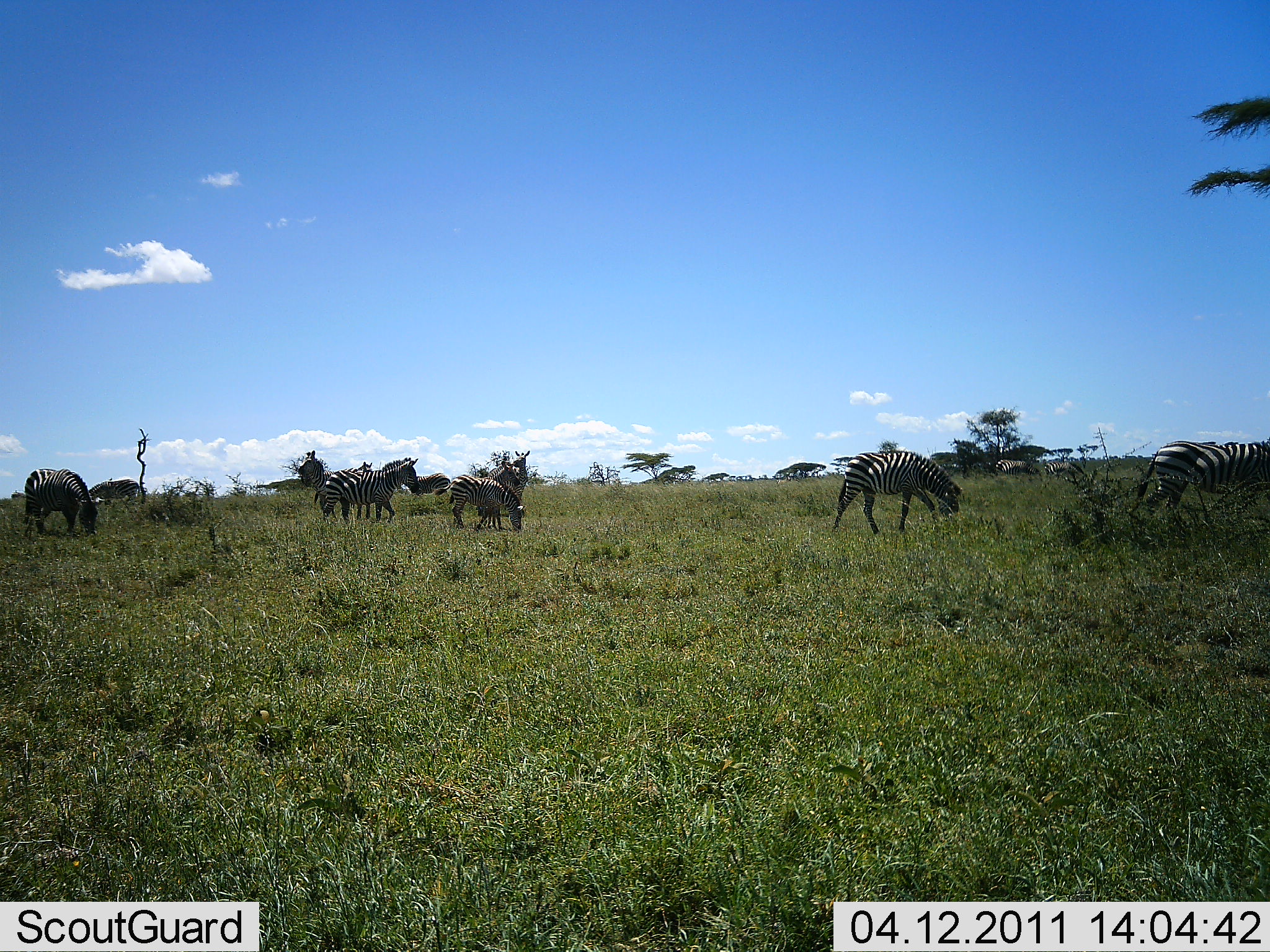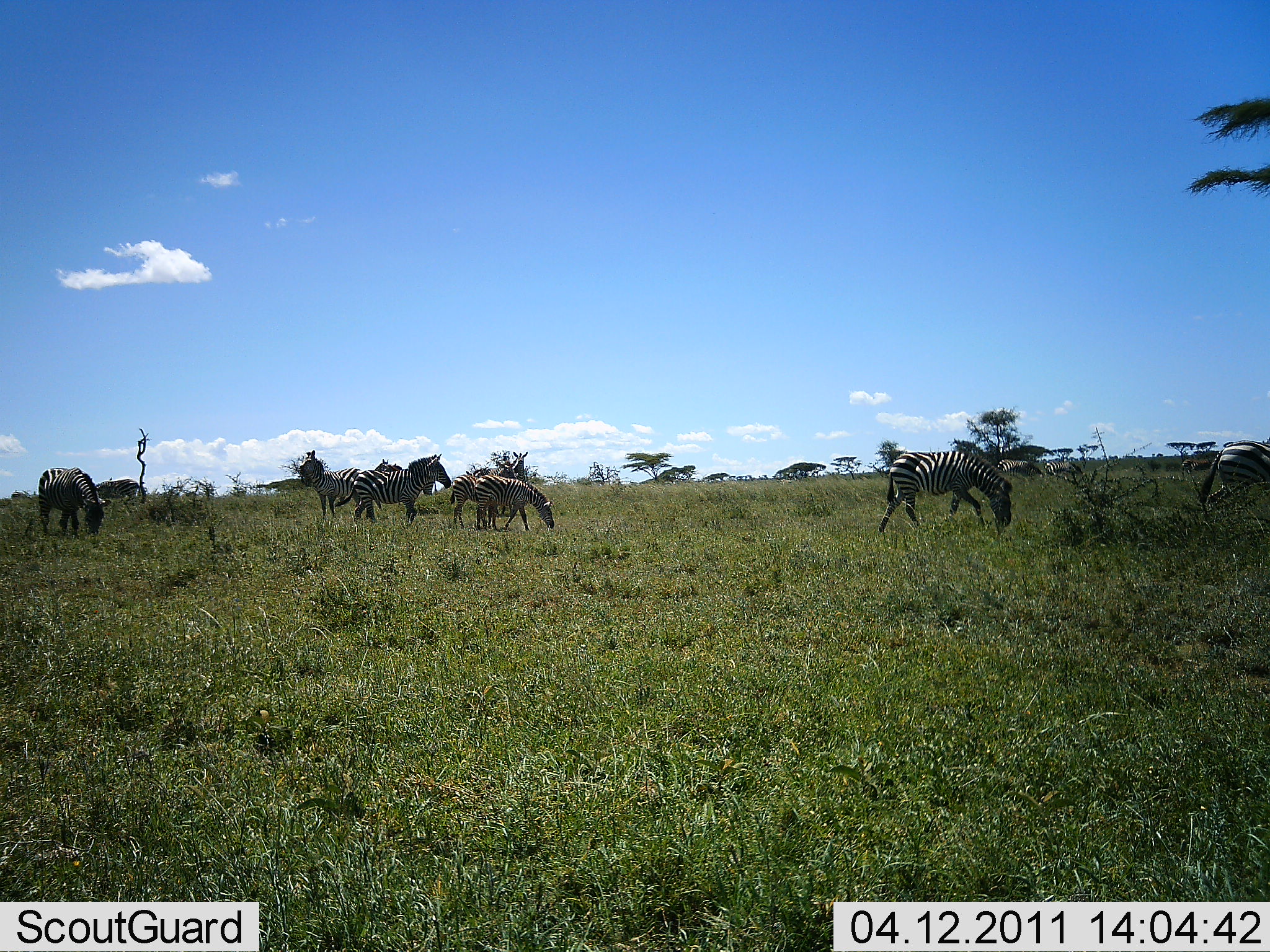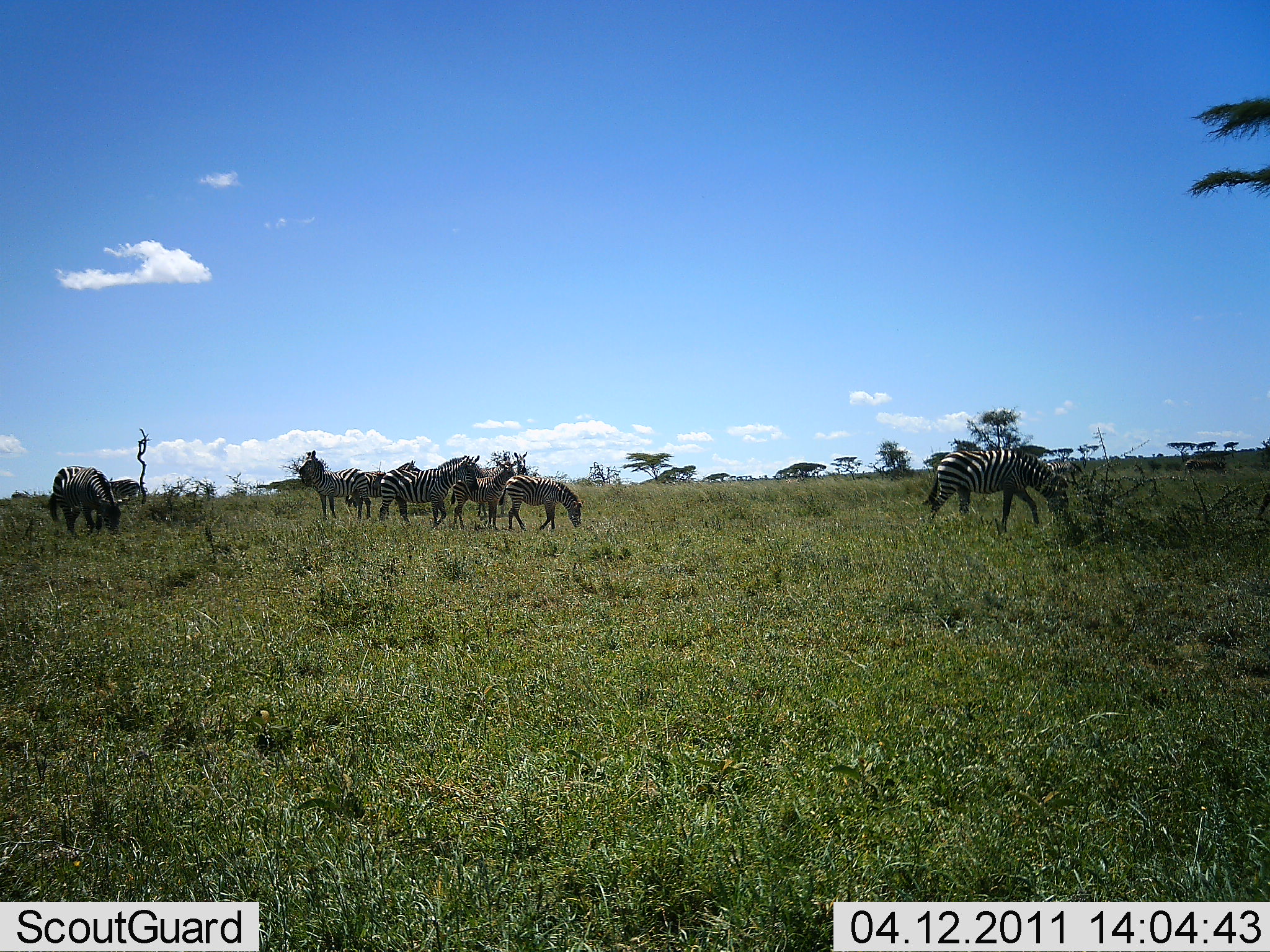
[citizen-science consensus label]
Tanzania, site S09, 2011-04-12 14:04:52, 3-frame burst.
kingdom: Animalia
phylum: Chordata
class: Mammalia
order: Perissodactyla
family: Equidae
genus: Equus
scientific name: Equus quagga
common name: plains zebra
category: zebra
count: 7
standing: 45%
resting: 0%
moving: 64%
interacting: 18%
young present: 9%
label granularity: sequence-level